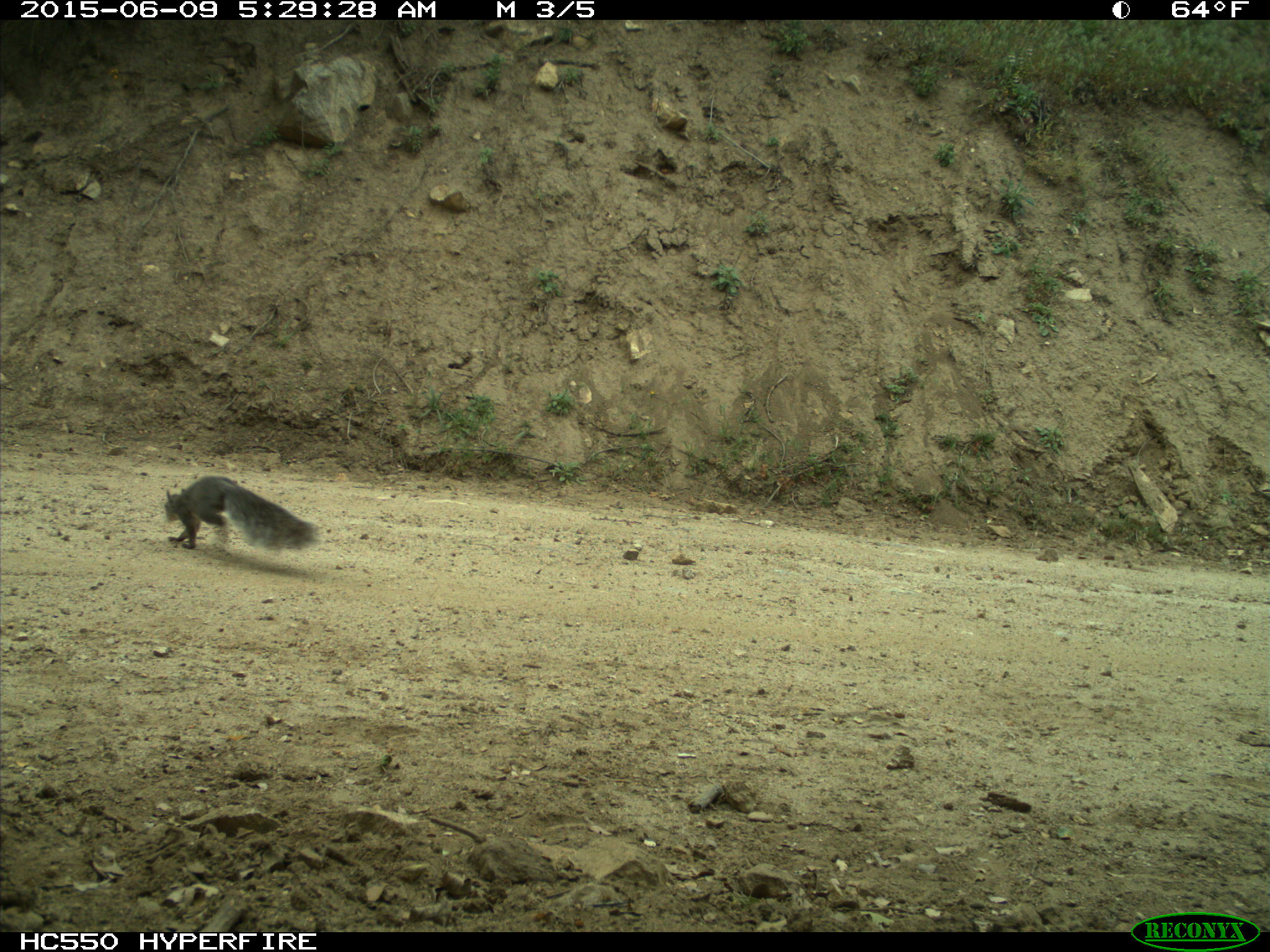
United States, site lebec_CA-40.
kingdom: Animalia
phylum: Chordata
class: Mammalia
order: Rodentia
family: Sciuridae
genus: Sciurus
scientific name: Sciurus carolinensis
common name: eastern gray squirrel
Sciurus carolinensis (eastern gray squirrel).